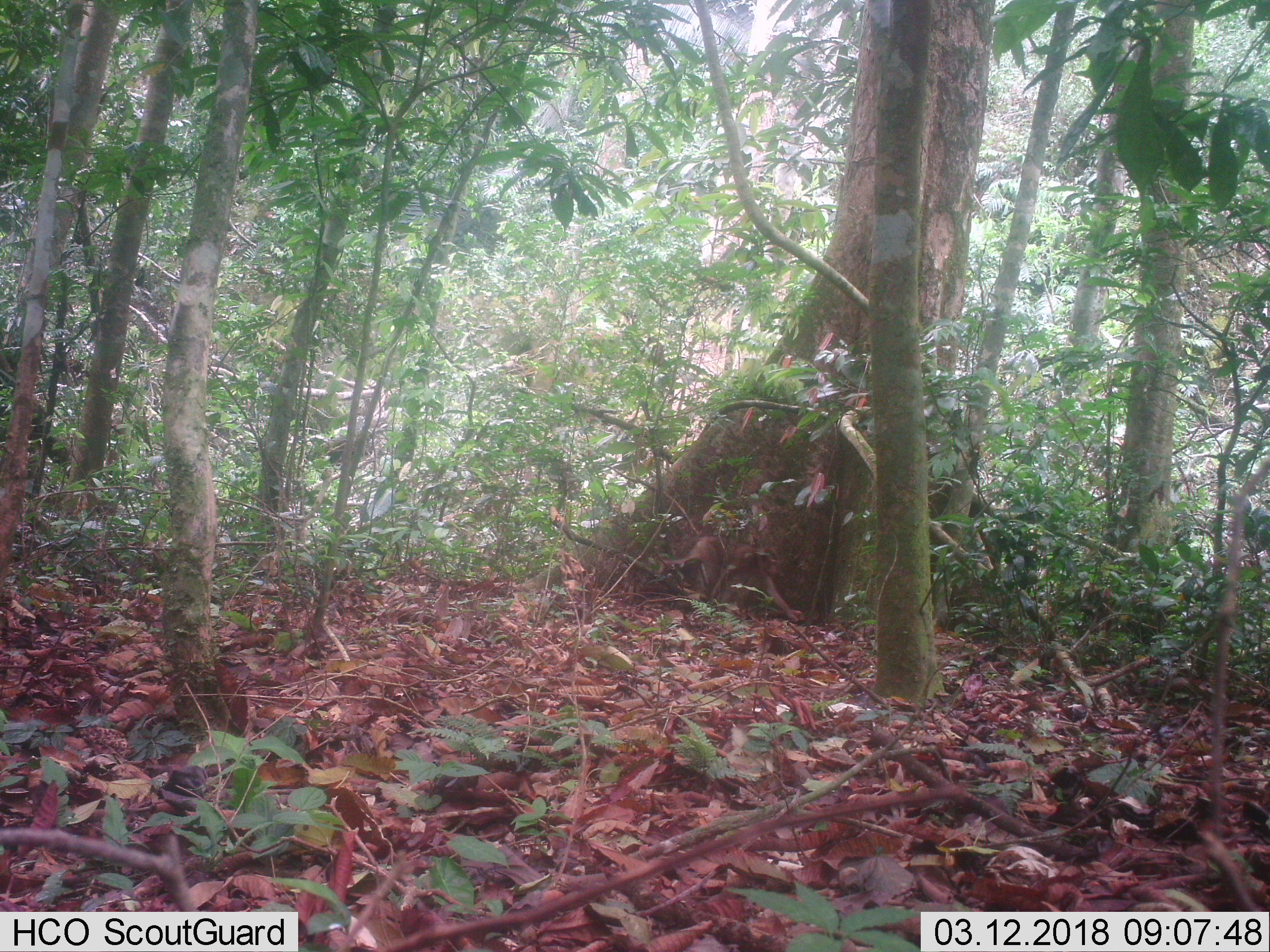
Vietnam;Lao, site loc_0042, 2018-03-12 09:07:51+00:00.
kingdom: Animalia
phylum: Chordata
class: Mammalia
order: Primates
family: Cercopithecidae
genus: Macaca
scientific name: Macaca nemestrina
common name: pig-tailed macaque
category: pig tailed macaque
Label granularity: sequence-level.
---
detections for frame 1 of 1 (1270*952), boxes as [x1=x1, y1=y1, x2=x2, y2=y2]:
pig tailed macaque: [x1=658, y1=535, x2=805, y2=622]